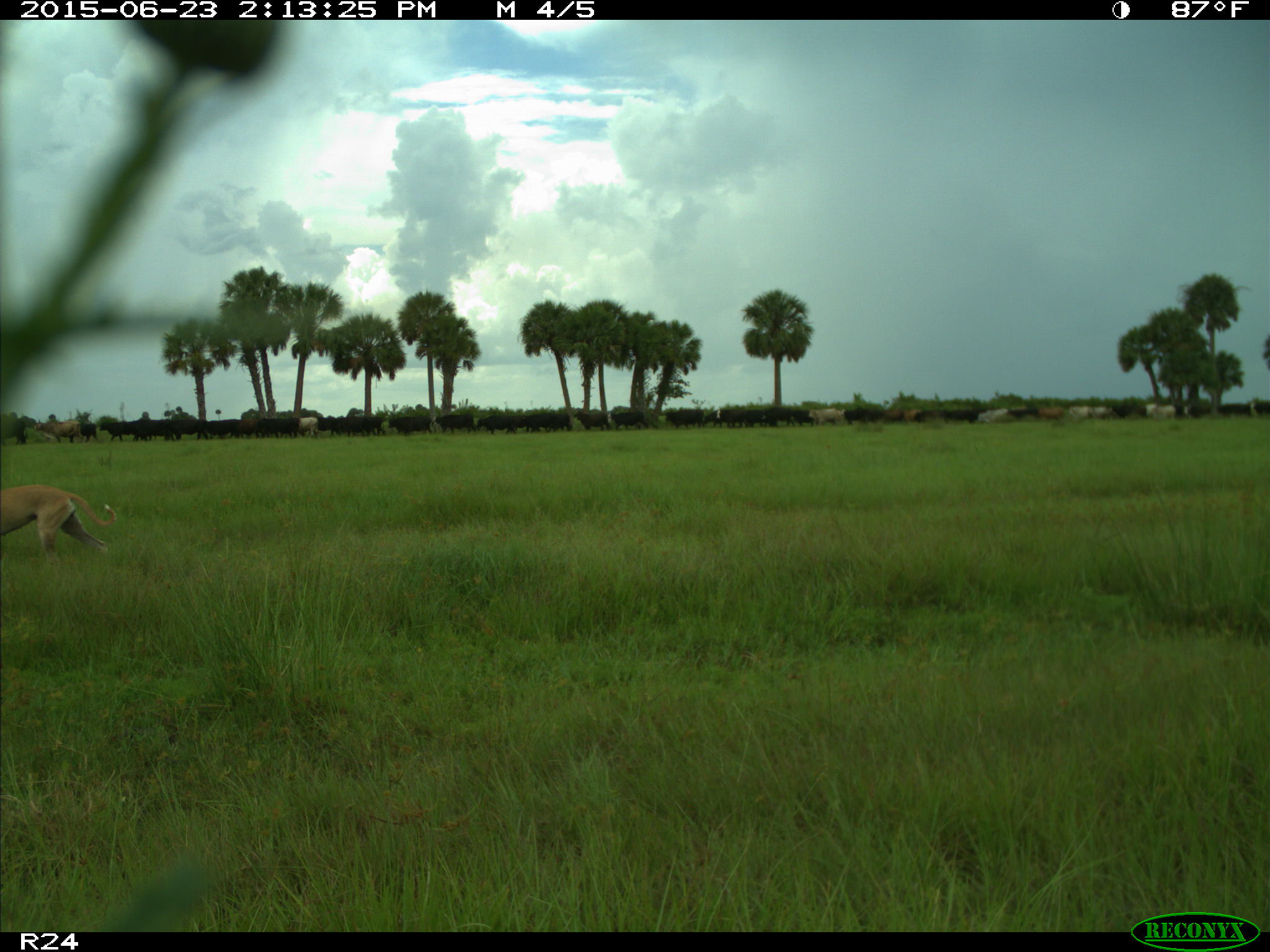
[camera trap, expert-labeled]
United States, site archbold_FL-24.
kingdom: Animalia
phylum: Chordata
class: Mammalia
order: Artiodactyla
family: Bovidae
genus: Bos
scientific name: Bos taurus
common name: domestic cow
Bos taurus (domestic cow).